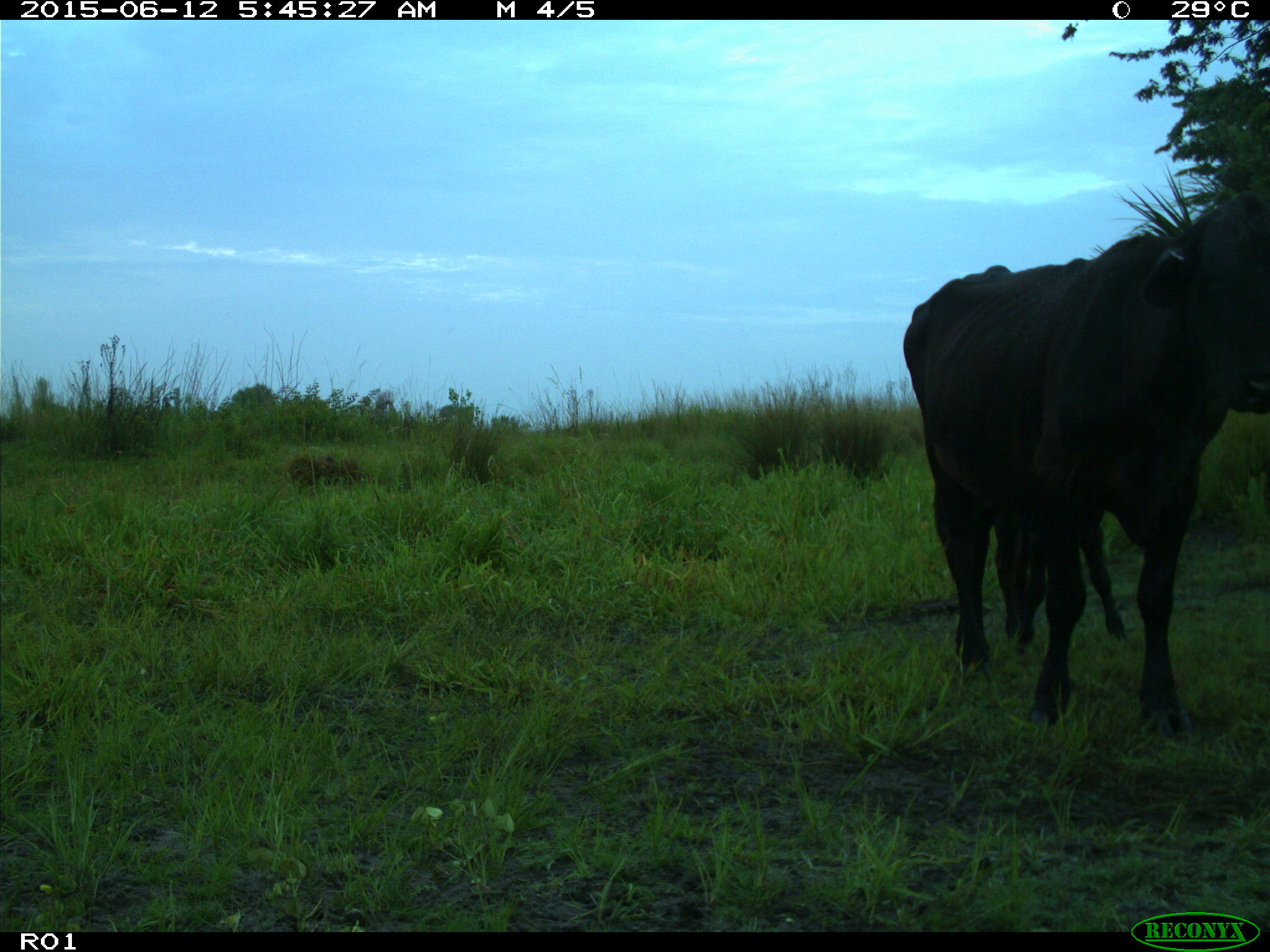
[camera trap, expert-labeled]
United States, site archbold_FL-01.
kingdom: Animalia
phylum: Chordata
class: Mammalia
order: Artiodactyla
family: Bovidae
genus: Bos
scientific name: Bos taurus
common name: domestic cow